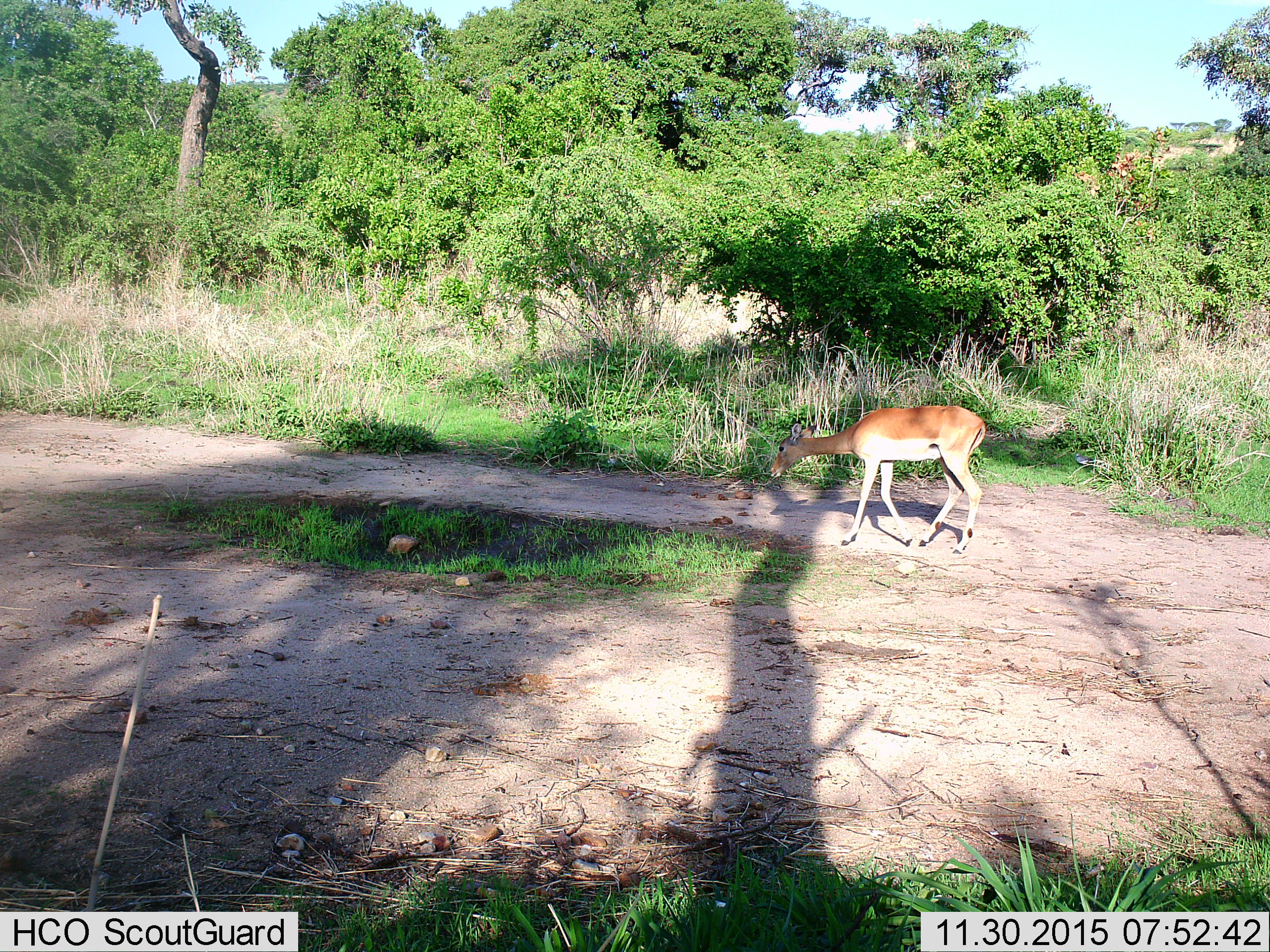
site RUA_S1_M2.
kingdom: Animalia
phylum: Chordata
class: Mammalia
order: Artiodactyla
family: Bovidae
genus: Aepyceros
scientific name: Aepyceros melampus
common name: impala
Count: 1.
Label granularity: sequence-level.